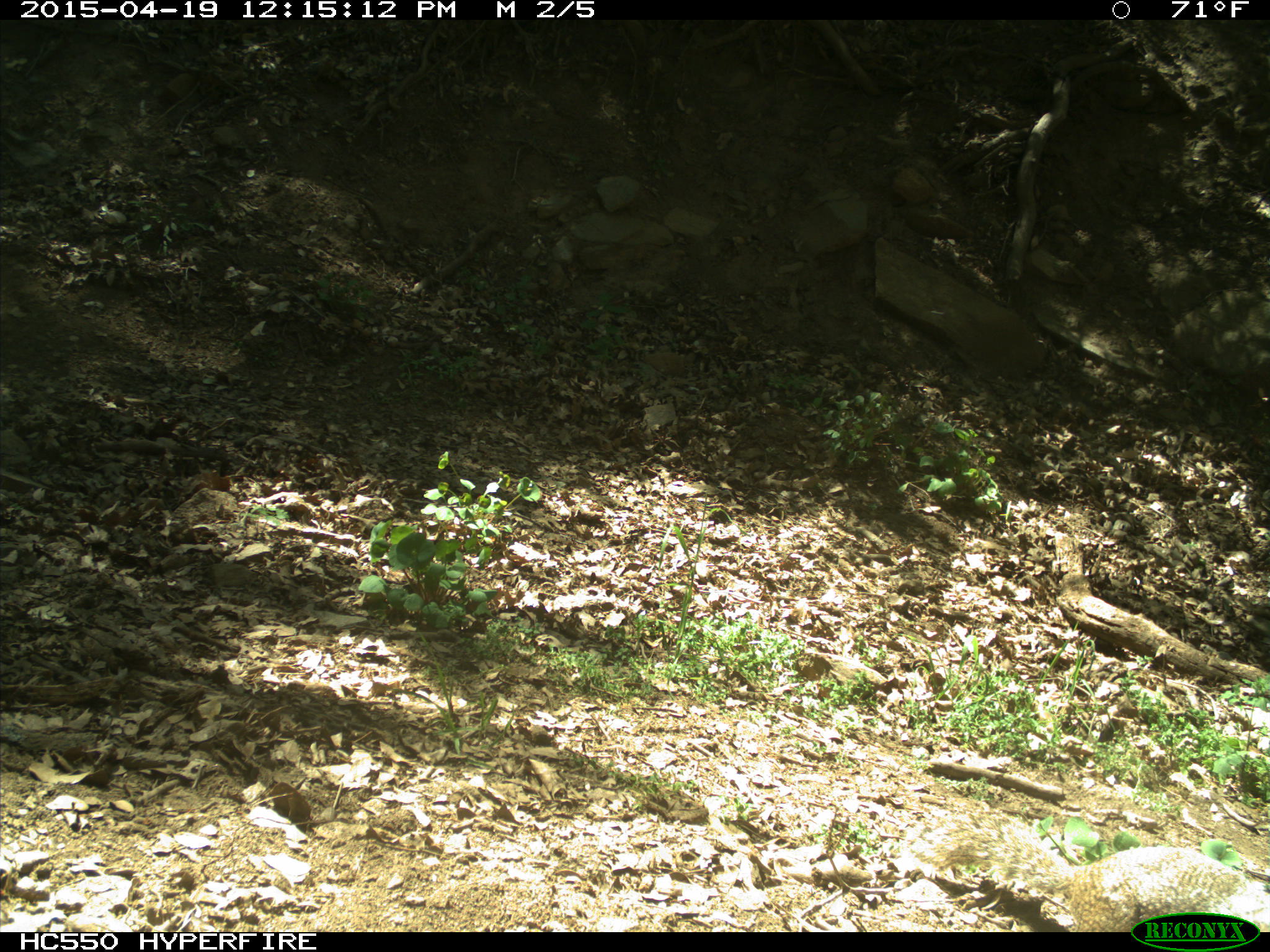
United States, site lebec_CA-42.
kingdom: Animalia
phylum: Chordata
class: Mammalia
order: Rodentia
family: Sciuridae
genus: Otospermophilus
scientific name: Otospermophilus beecheyi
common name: california ground squirrel